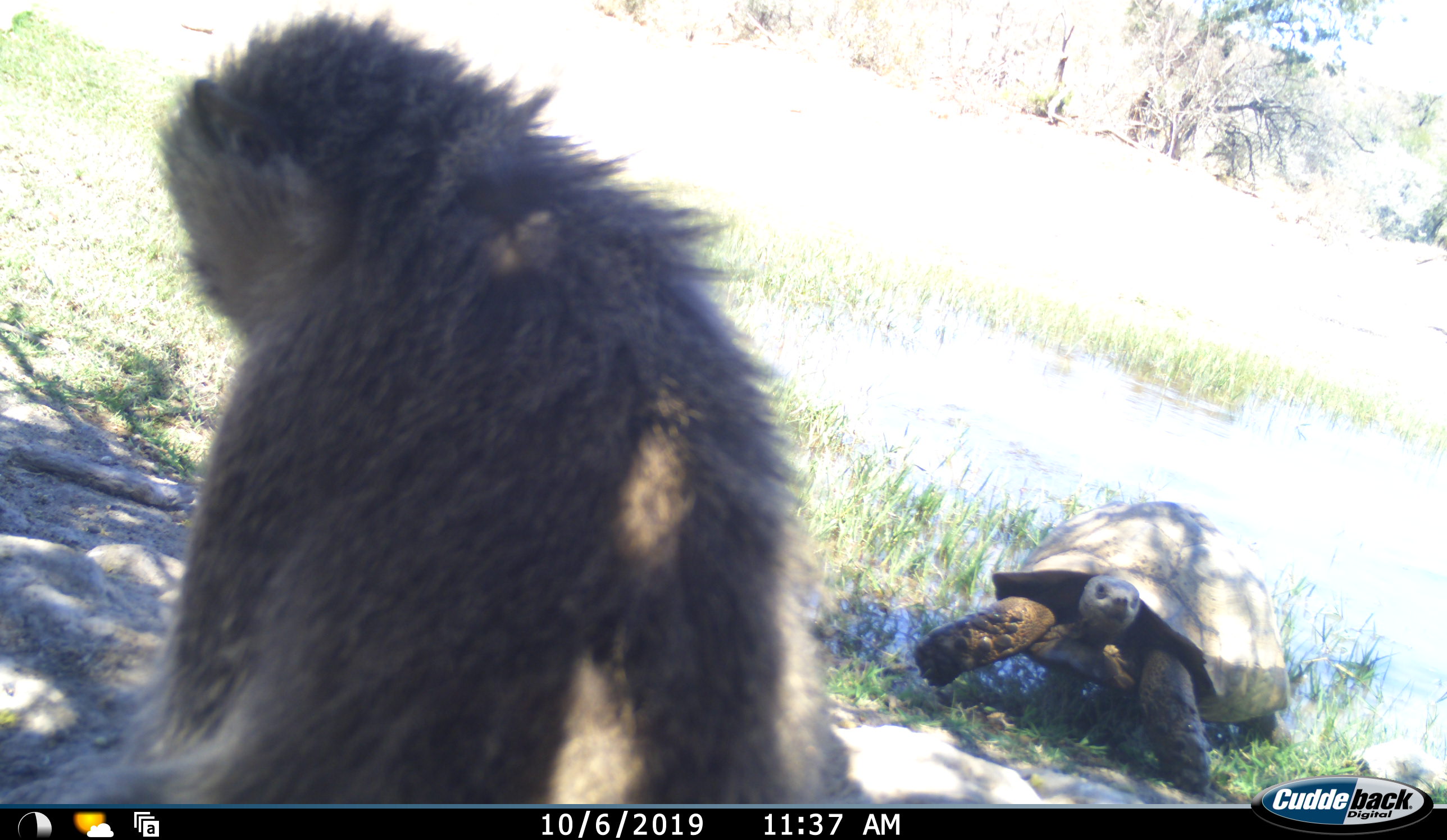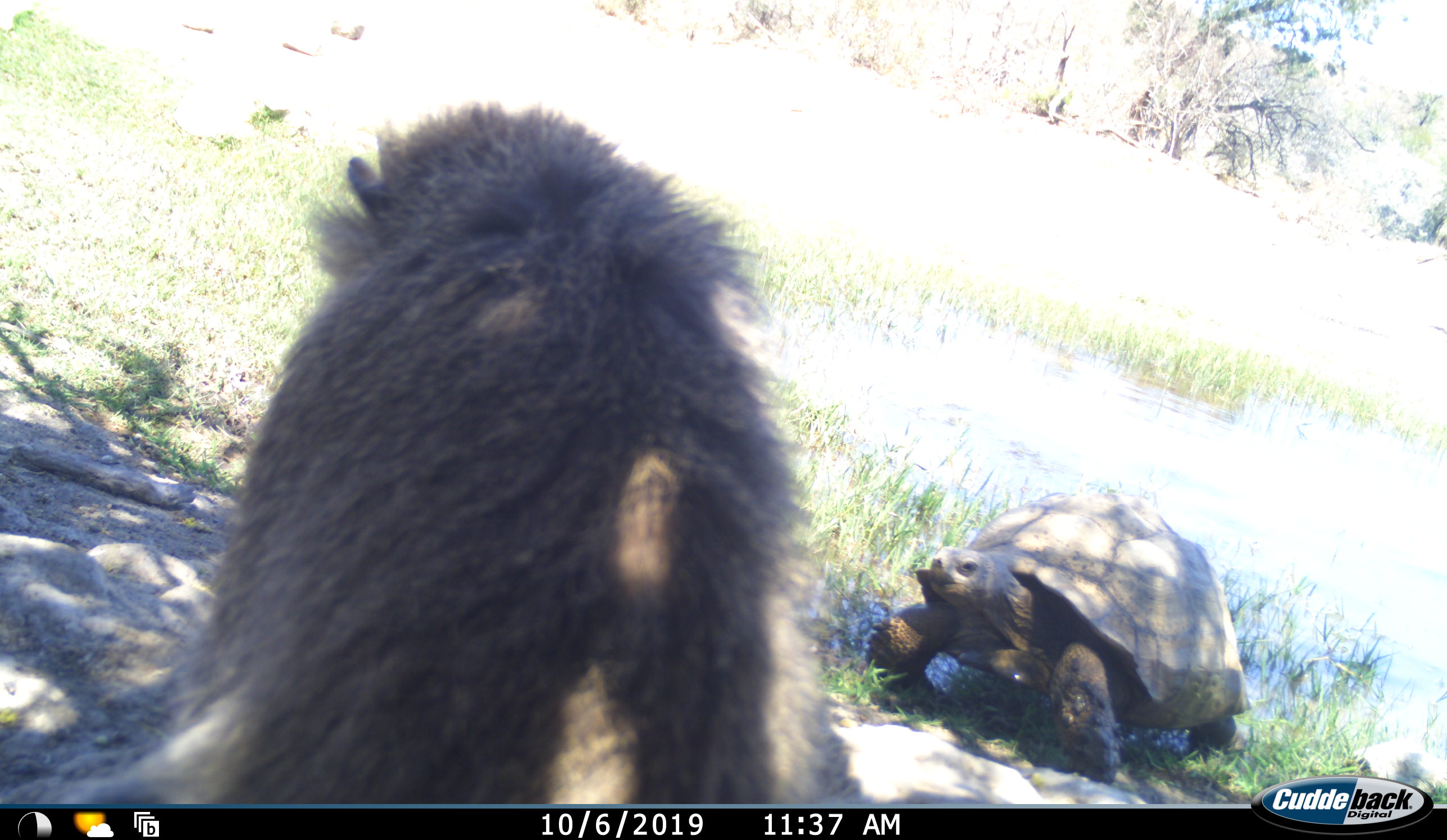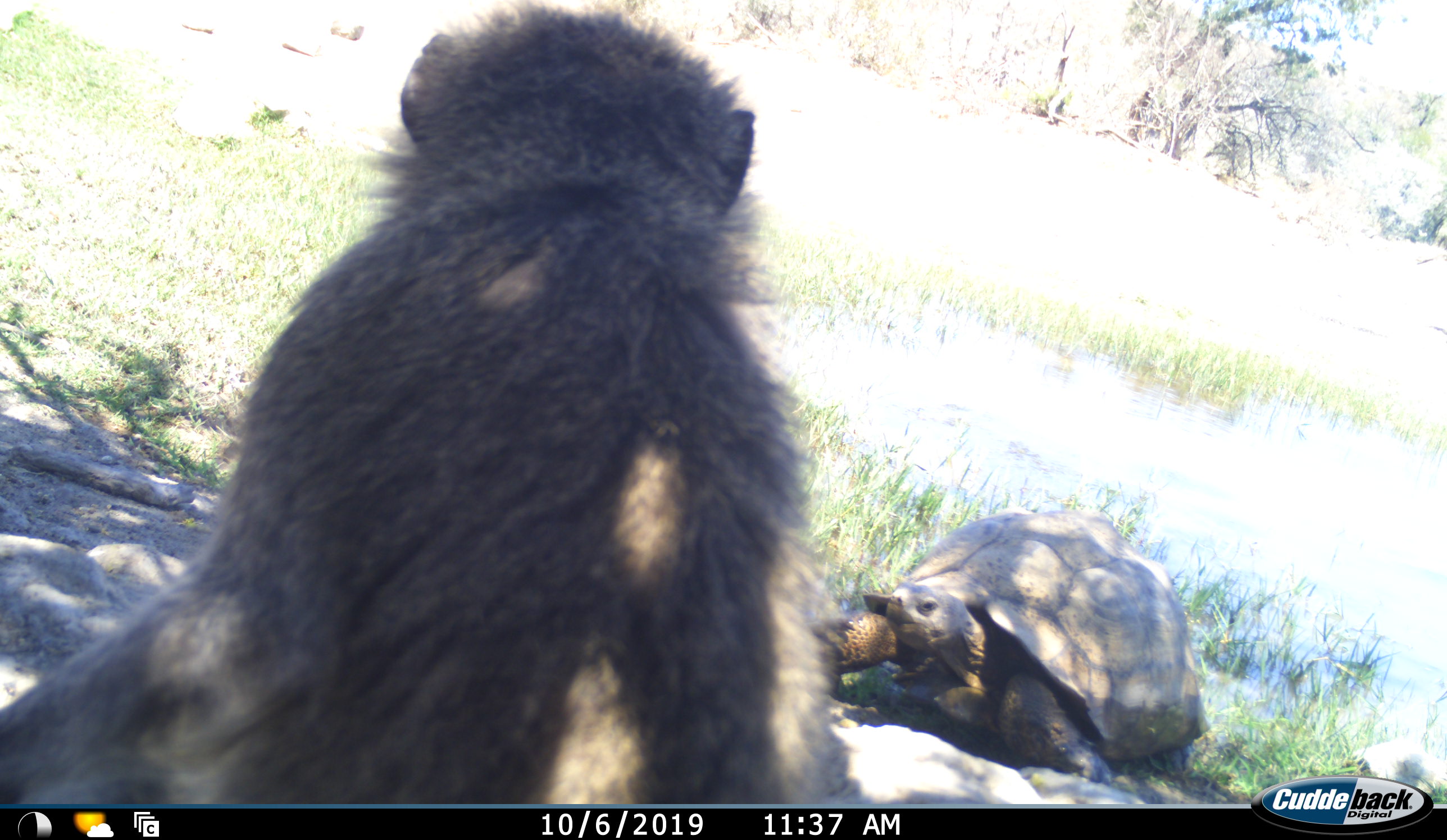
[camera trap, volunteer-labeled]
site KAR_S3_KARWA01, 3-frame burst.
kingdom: Animalia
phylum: Chordata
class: Mammalia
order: Primates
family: Cercopithecidae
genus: Chlorocebus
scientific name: Chlorocebus pygerythrus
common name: vervet monkey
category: monkeyvervet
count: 1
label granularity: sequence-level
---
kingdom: Animalia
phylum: Chordata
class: Reptilia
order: Testudines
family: Testudinidae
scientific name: Testudinidae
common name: tortoise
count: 1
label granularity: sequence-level